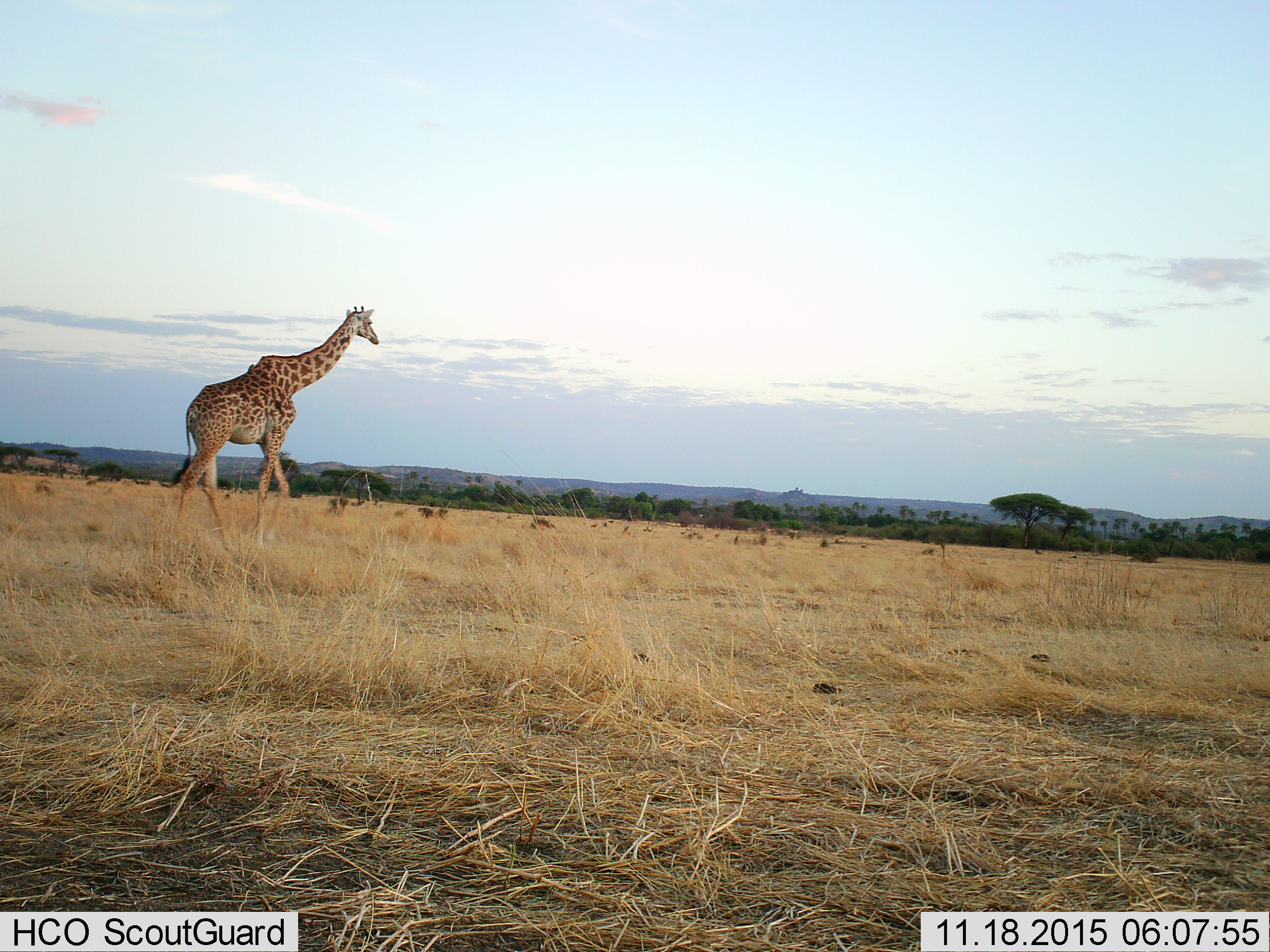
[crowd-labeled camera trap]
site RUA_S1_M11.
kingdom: Animalia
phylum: Chordata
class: Mammalia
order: Artiodactyla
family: Giraffidae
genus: Giraffa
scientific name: Giraffa camelopardalis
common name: giraffe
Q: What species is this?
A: Giraffe (Giraffa camelopardalis).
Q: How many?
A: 1.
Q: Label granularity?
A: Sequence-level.